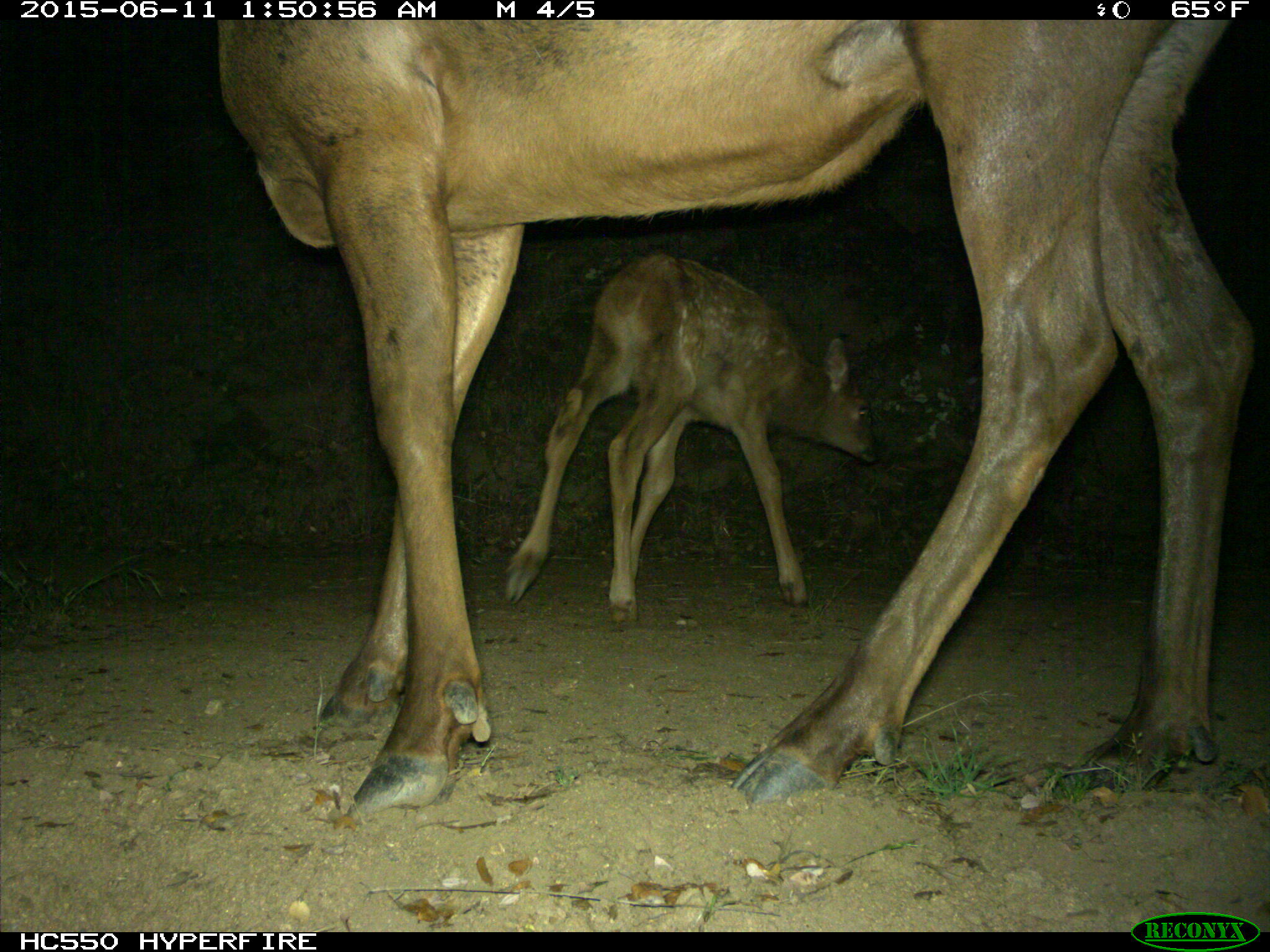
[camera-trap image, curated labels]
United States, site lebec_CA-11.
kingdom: Animalia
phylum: Chordata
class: Mammalia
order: Artiodactyla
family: Cervidae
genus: Cervus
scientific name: Cervus canadensis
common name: elk